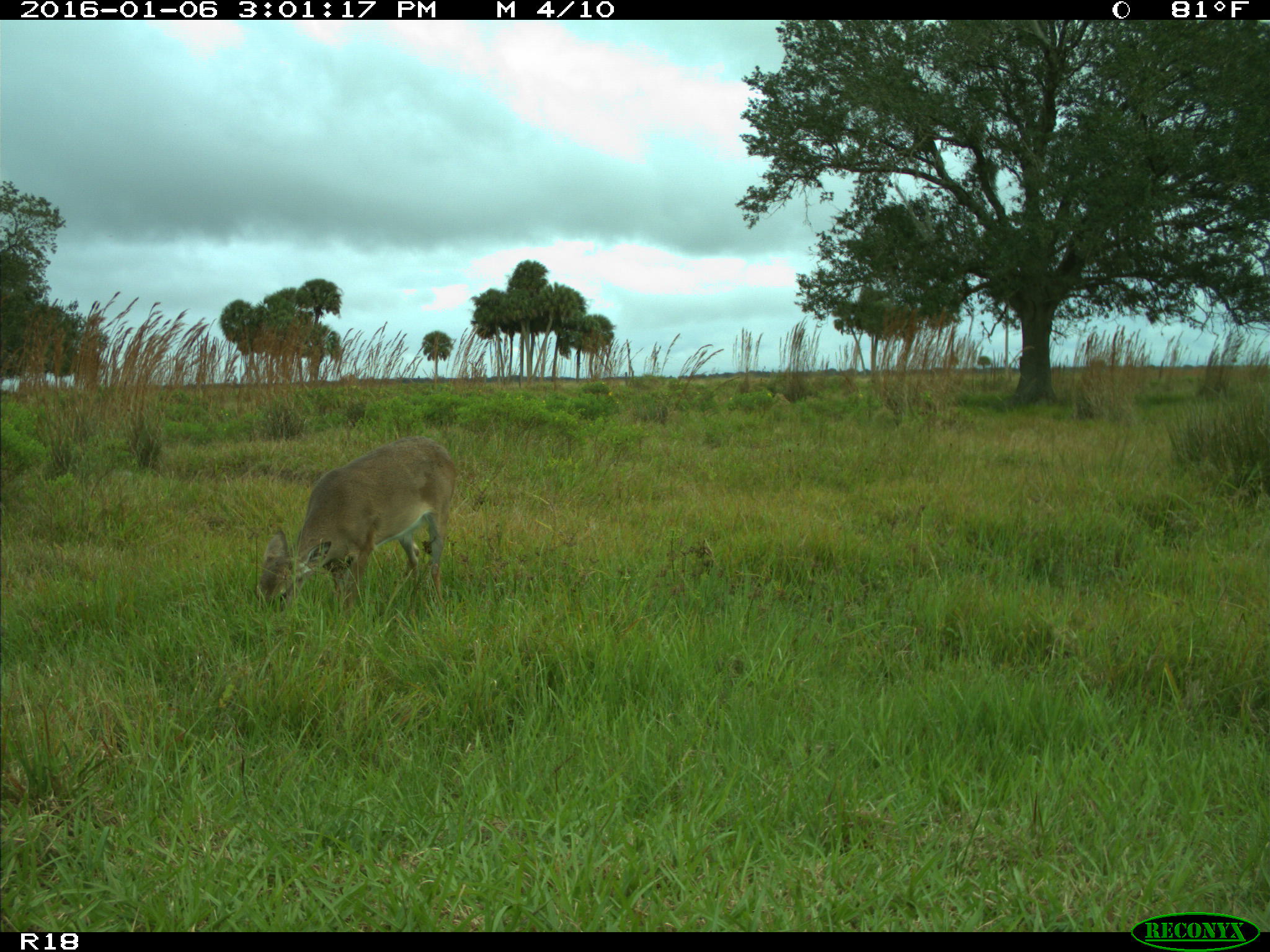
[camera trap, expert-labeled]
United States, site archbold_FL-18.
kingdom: Animalia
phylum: Chordata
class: Mammalia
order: Artiodactyla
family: Cervidae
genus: Odocoileus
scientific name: Odocoileus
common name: deer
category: unidentified deer